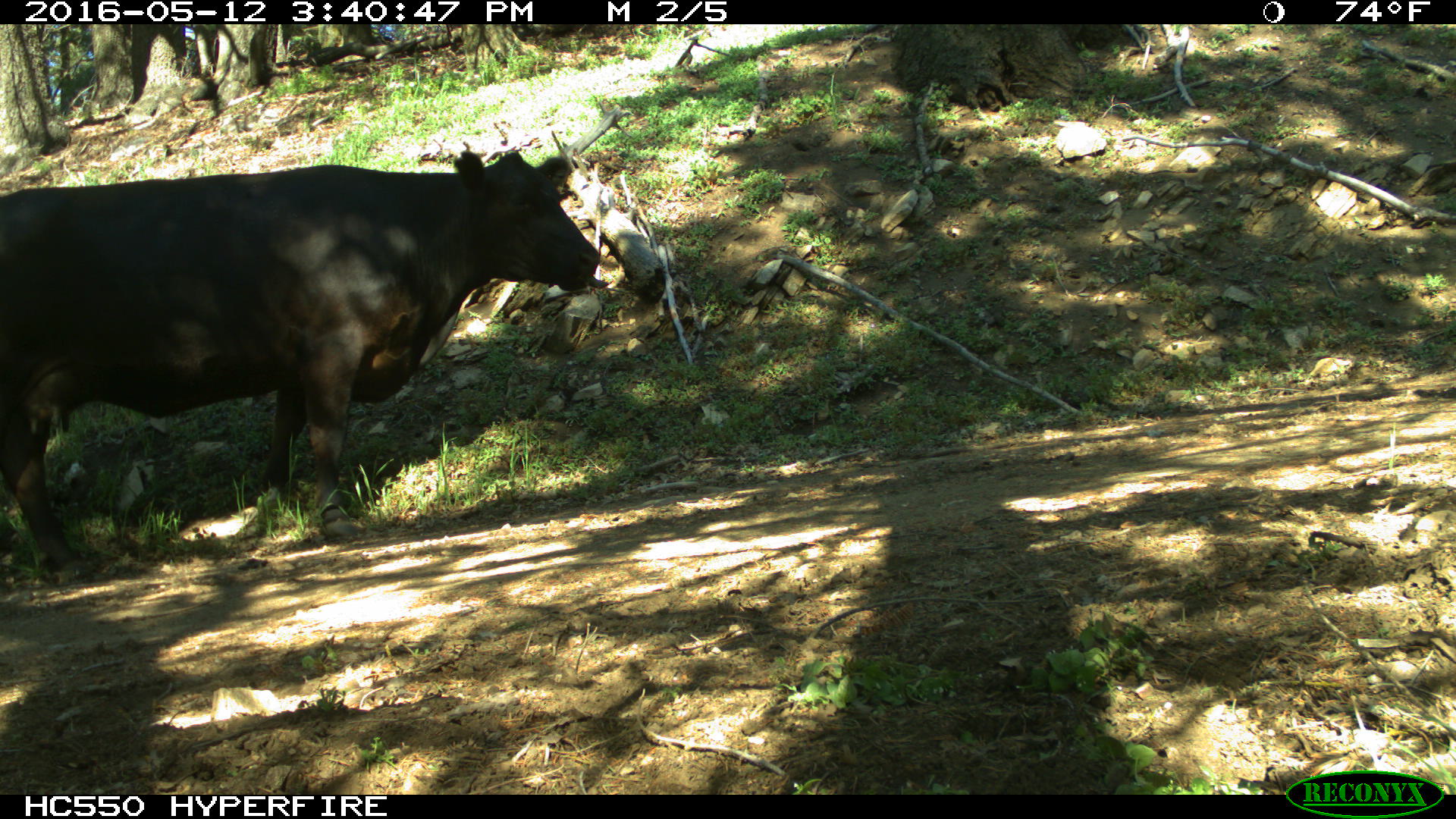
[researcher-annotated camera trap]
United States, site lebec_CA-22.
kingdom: Animalia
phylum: Chordata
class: Mammalia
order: Artiodactyla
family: Bovidae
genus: Bos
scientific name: Bos taurus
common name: domestic cow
Bos taurus (domestic cow).